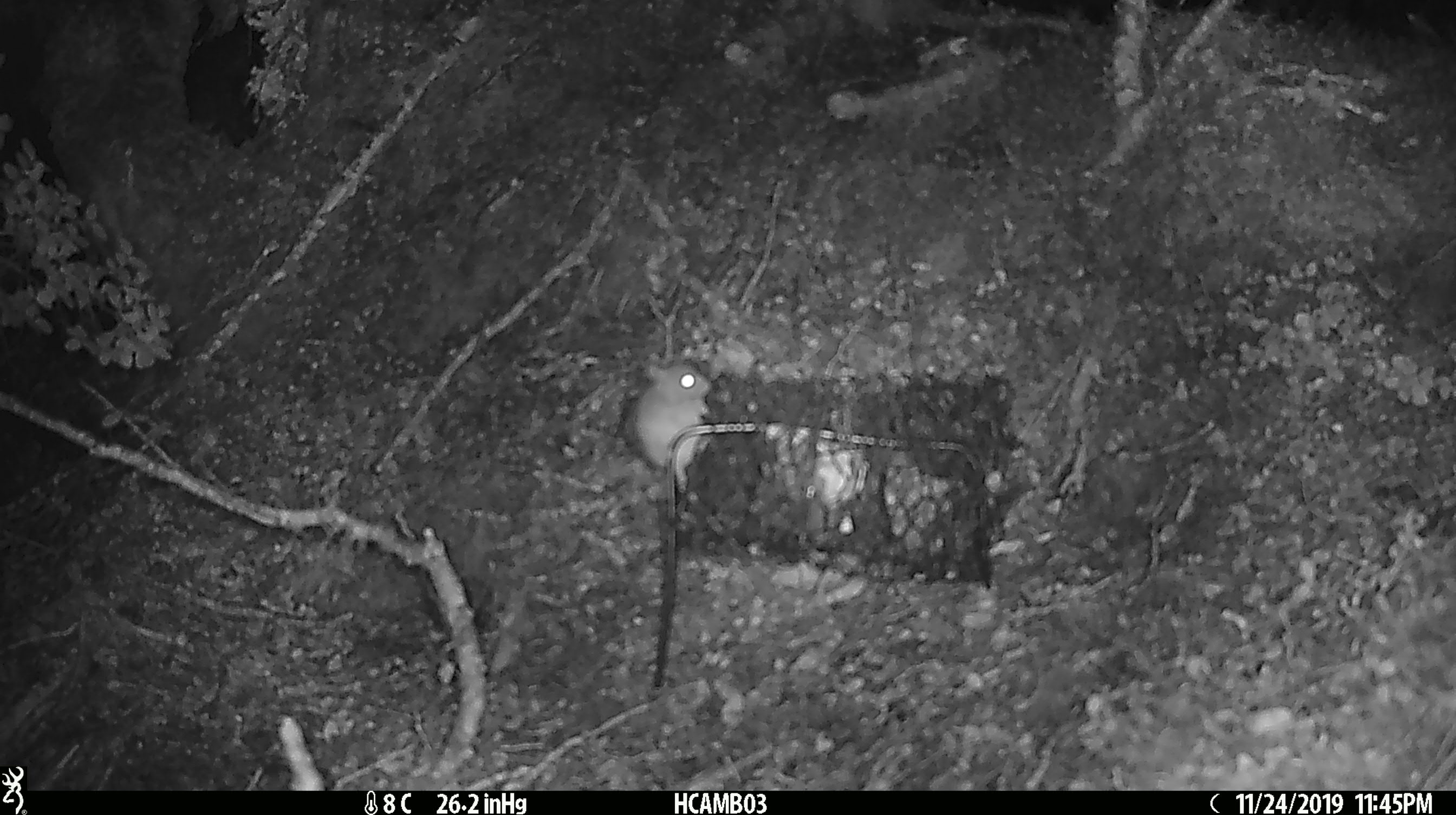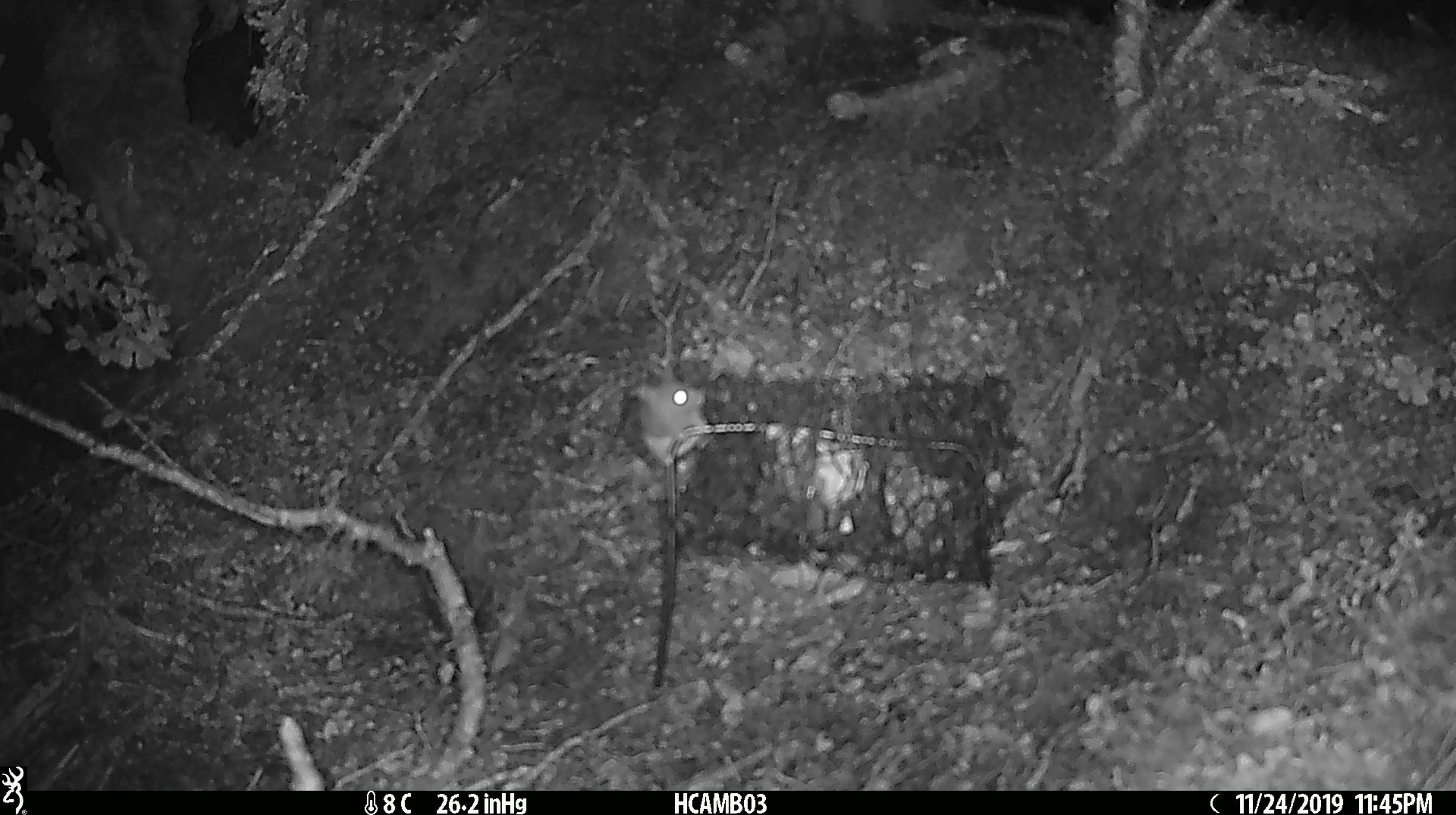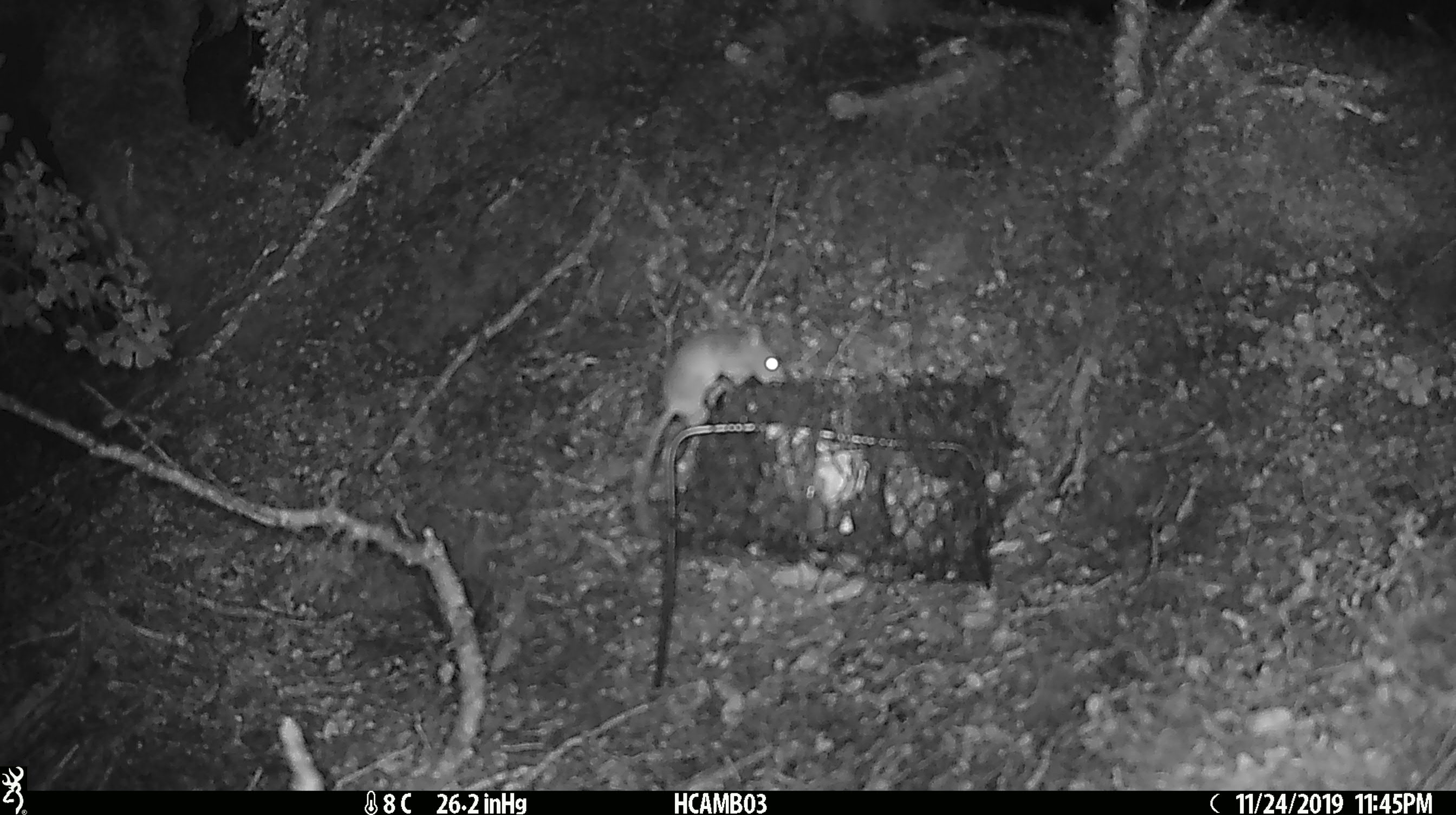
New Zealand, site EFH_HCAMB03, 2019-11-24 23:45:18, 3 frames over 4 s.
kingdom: Animalia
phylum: Chordata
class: Mammalia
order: Rodentia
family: Muridae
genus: Mus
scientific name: Mus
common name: mouse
Mouse (Mus).